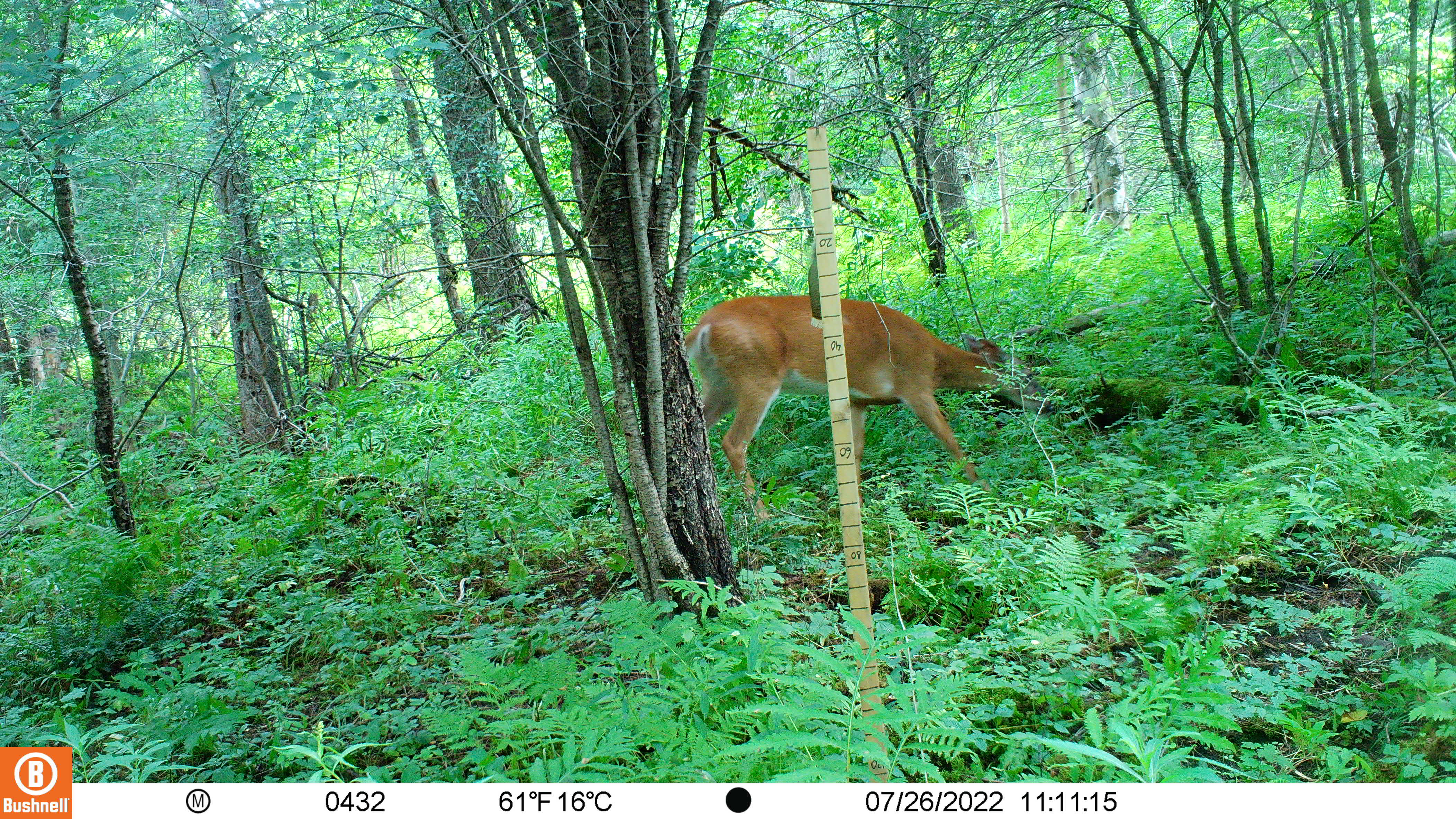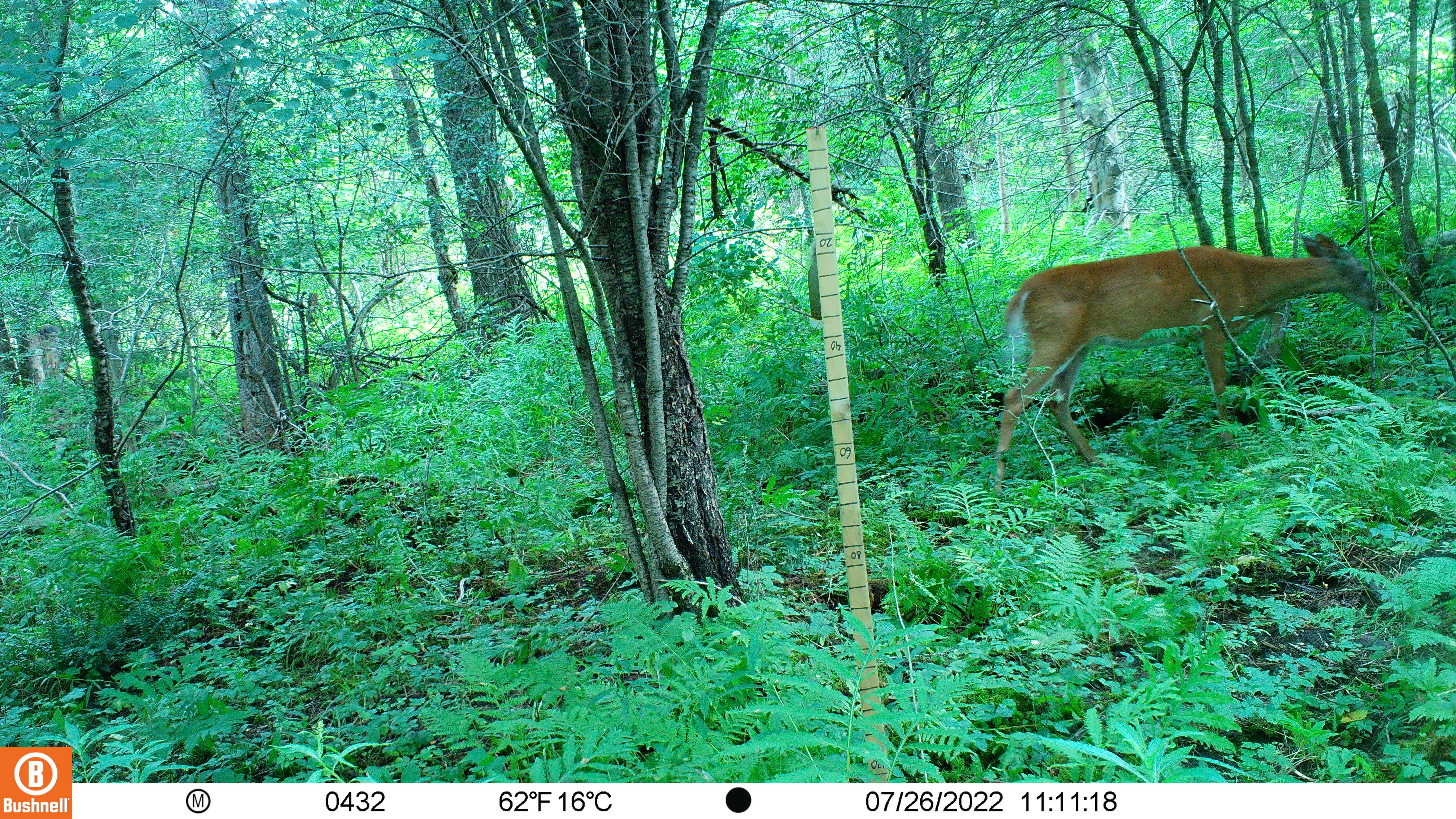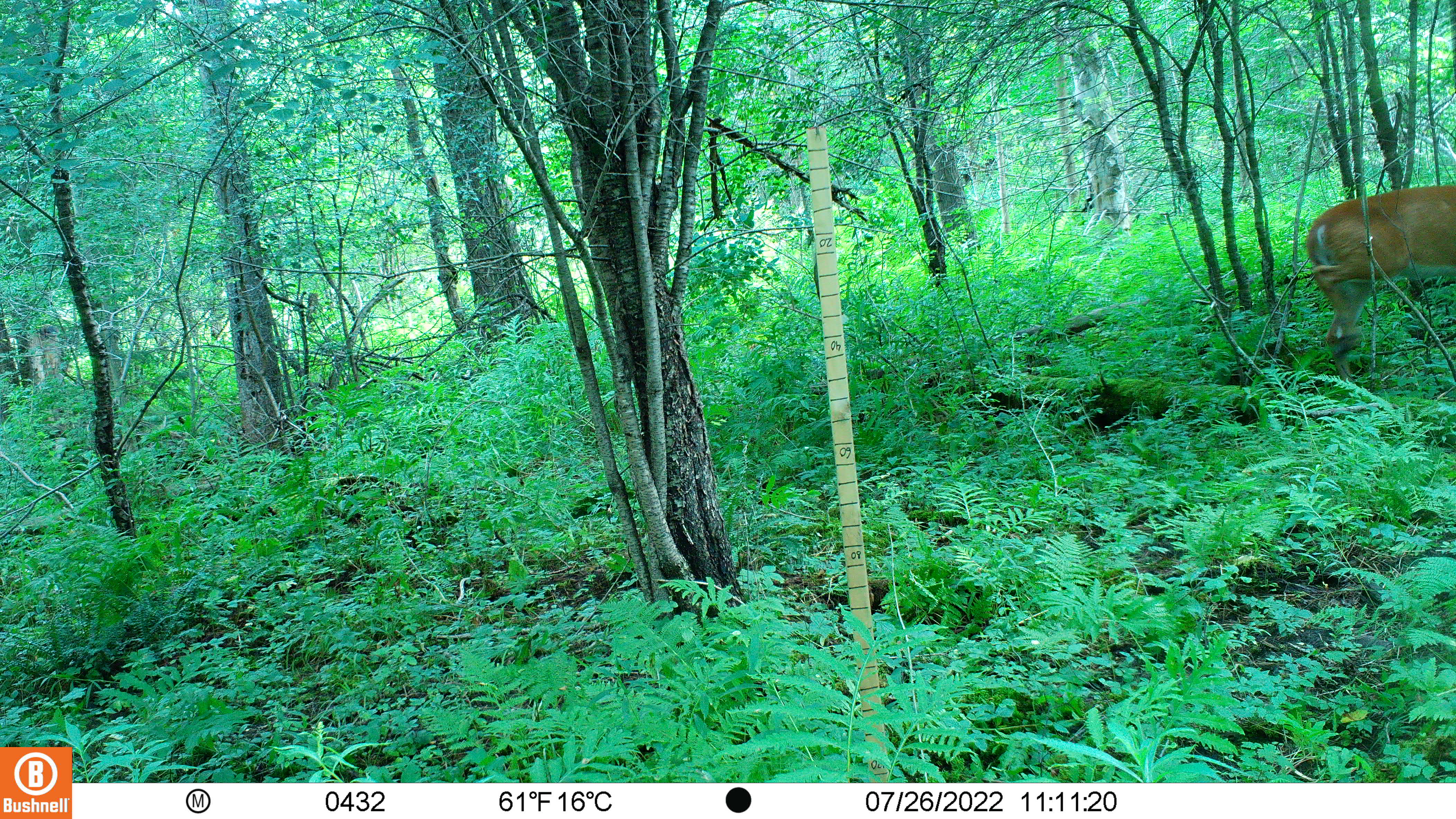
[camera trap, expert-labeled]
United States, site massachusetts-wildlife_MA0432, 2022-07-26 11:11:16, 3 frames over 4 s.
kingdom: Animalia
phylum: Chordata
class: Mammalia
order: Artiodactyla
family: Cervidae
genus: Odocoileus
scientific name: Odocoileus virginianus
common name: white-tailed deer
White-tailed deer (Odocoileus virginianus).